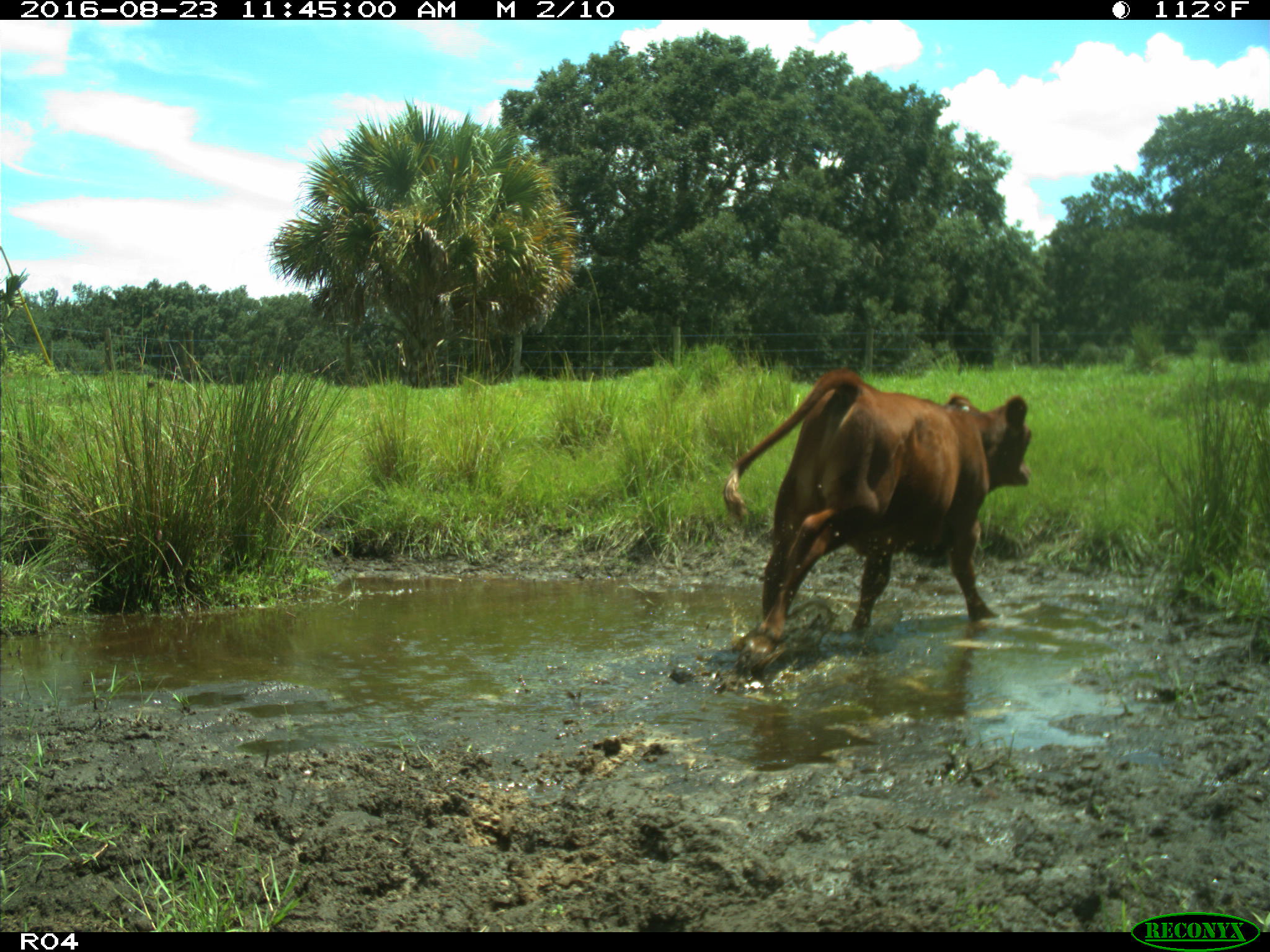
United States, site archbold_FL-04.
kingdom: Animalia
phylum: Chordata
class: Mammalia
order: Artiodactyla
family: Bovidae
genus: Bos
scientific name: Bos taurus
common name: domestic cow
Bos taurus (domestic cow).